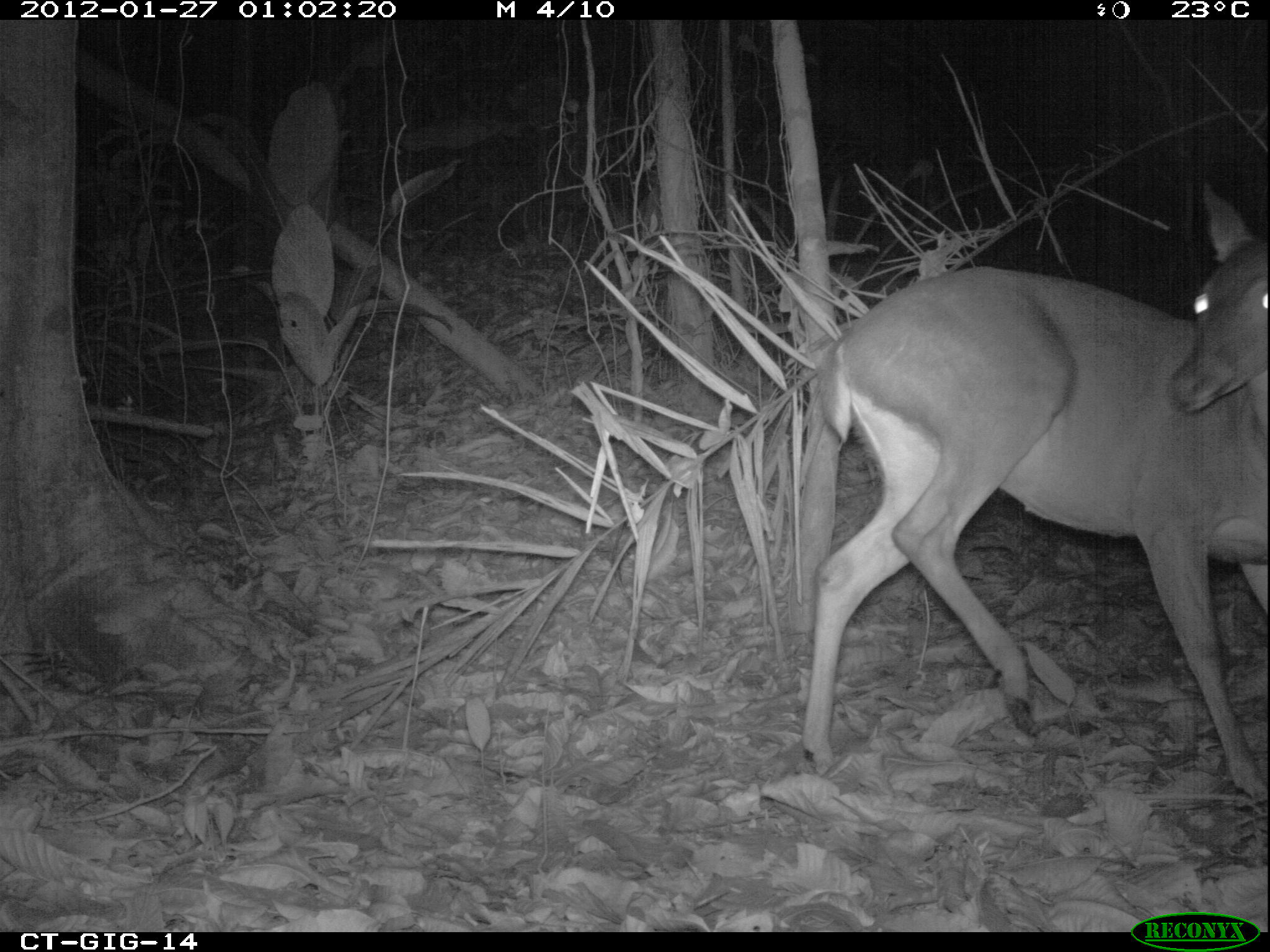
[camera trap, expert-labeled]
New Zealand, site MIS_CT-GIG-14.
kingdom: Animalia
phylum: Chordata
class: Mammalia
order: Artiodactyla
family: Cervidae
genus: Odocoileus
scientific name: Odocoileus virginianus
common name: white-tailed deer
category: white tailed deer